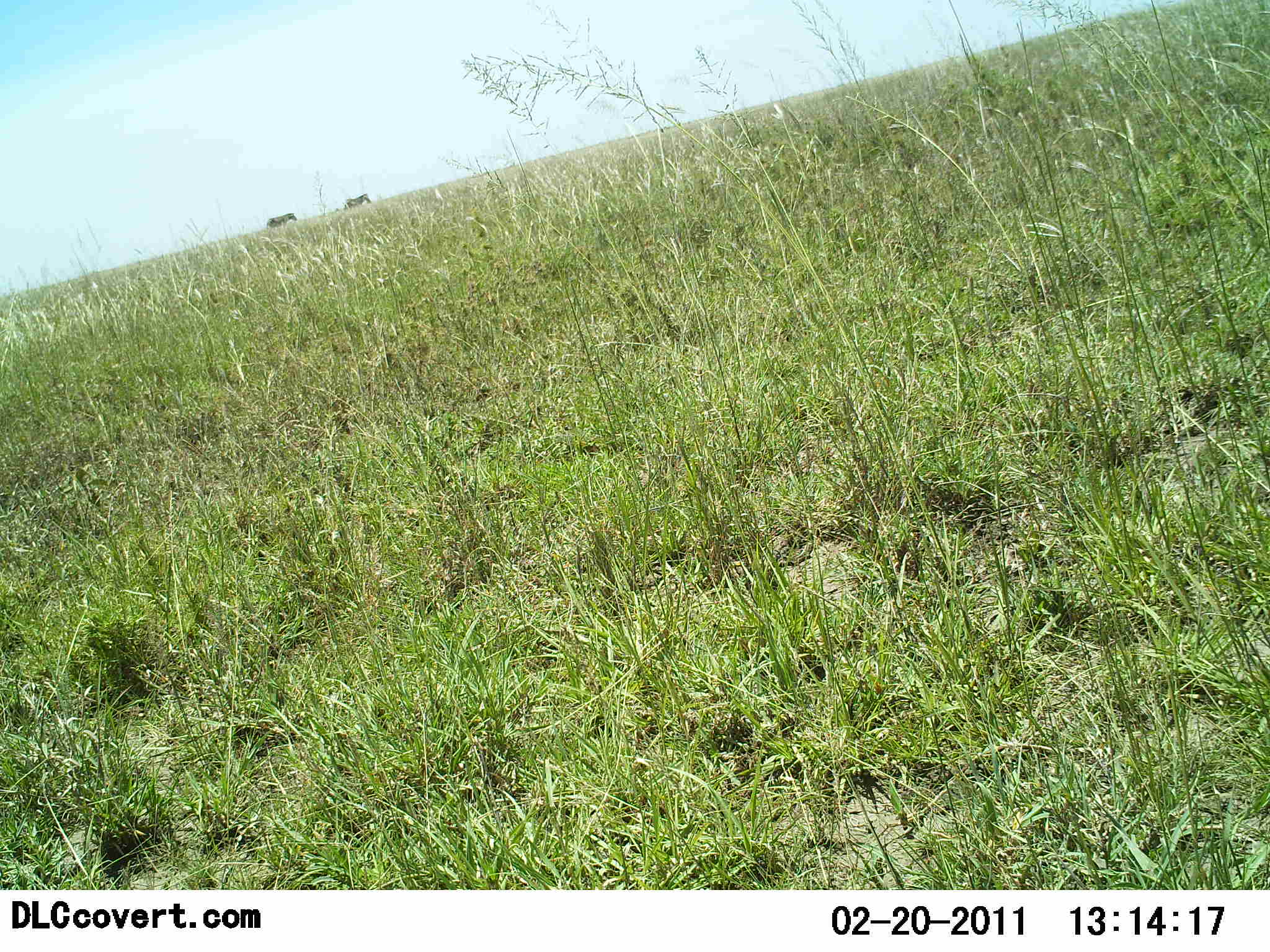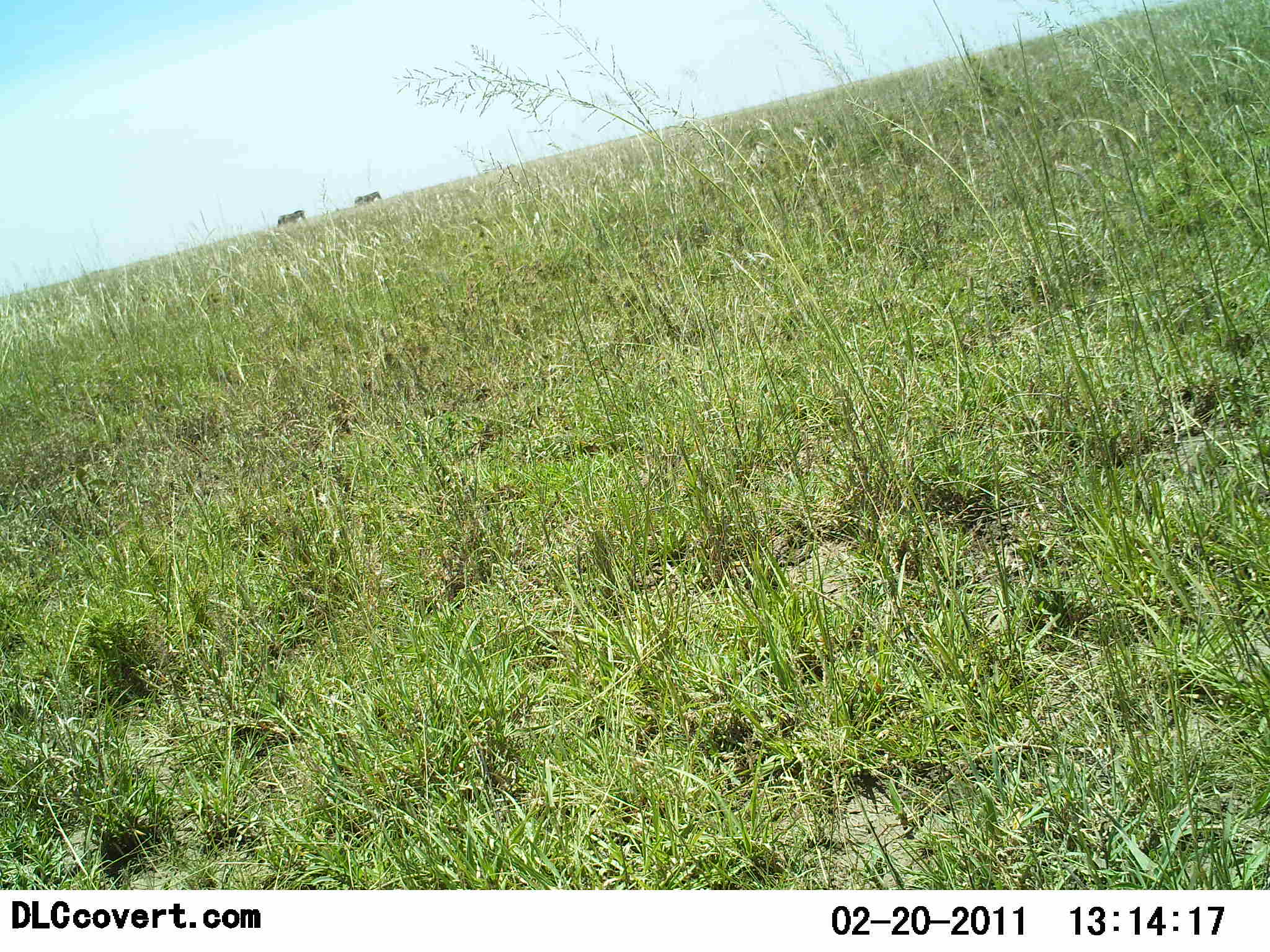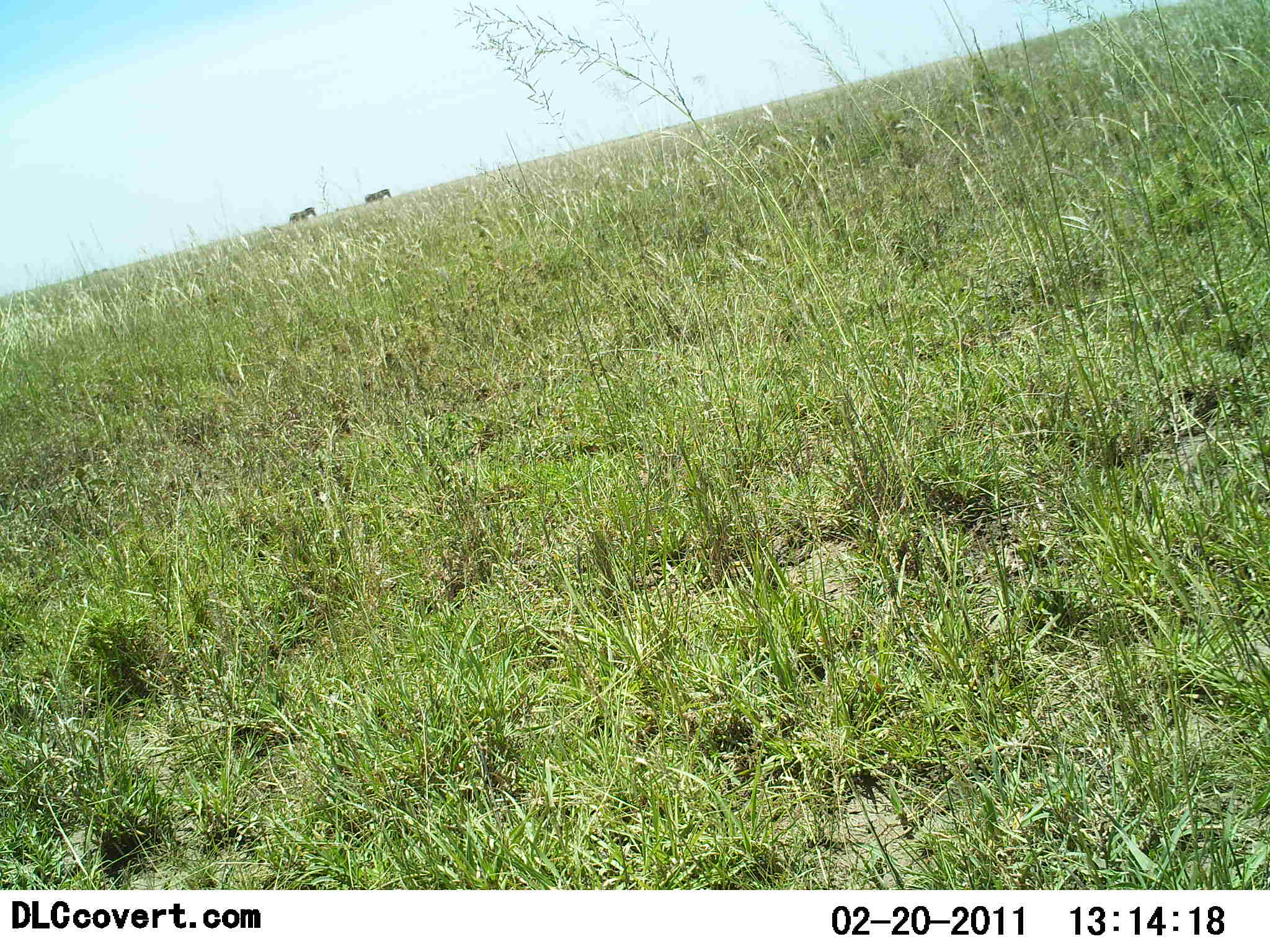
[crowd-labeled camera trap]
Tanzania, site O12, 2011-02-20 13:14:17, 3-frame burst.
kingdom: Animalia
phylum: Chordata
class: Mammalia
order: Proboscidea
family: Elephantidae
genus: Loxodonta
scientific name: Loxodonta africana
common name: african bush elephant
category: elephant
Elephant (african bush elephant) (Loxodonta africana), count 2. Behavior (volunteer vote fractions): standing 0%, resting 0%, moving 100%, interacting 0%. Young present (vote fraction): 0%. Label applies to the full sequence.